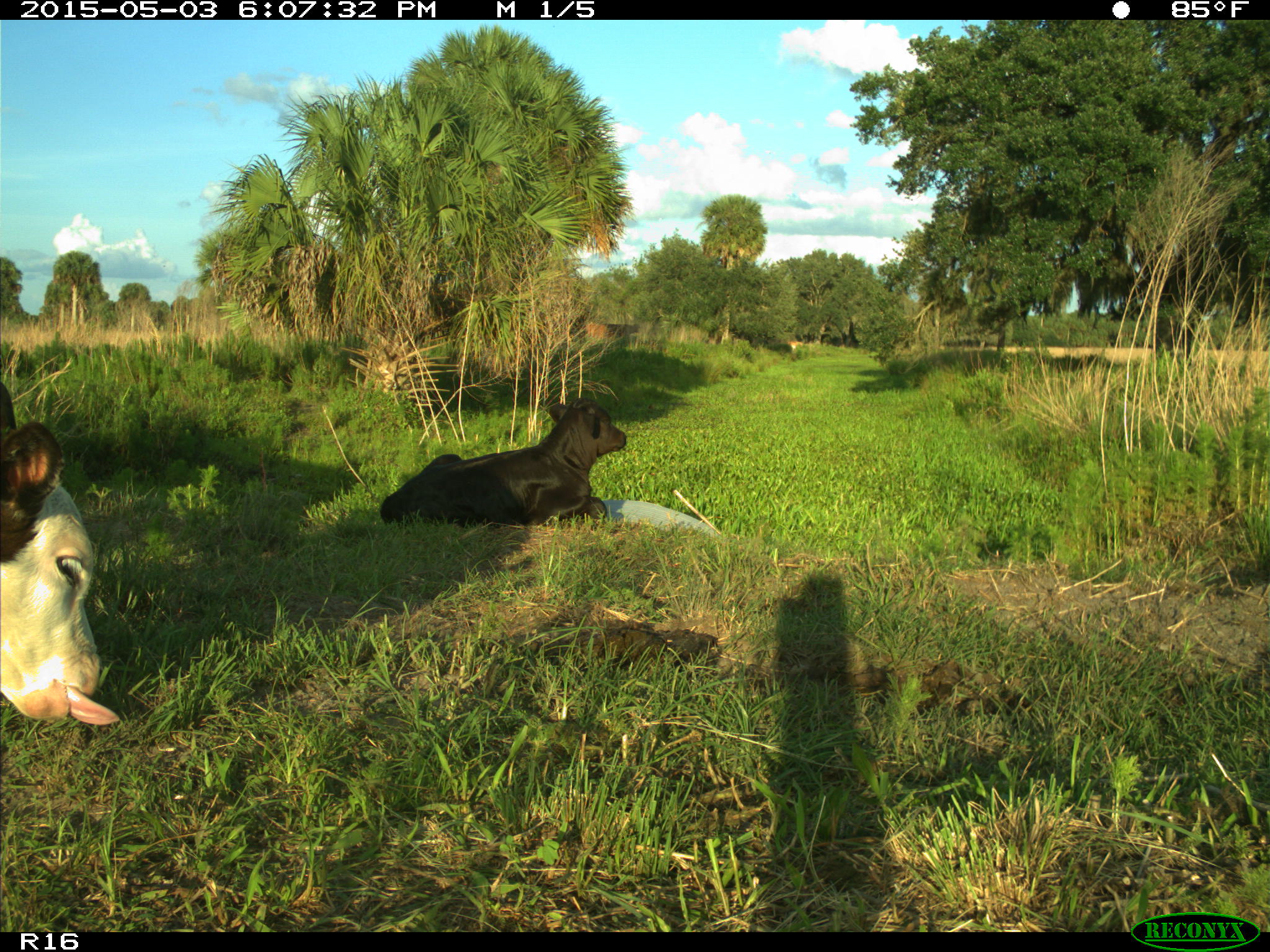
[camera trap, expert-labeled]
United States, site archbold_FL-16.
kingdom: Animalia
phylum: Chordata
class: Mammalia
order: Artiodactyla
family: Bovidae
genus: Bos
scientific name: Bos taurus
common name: domestic cow